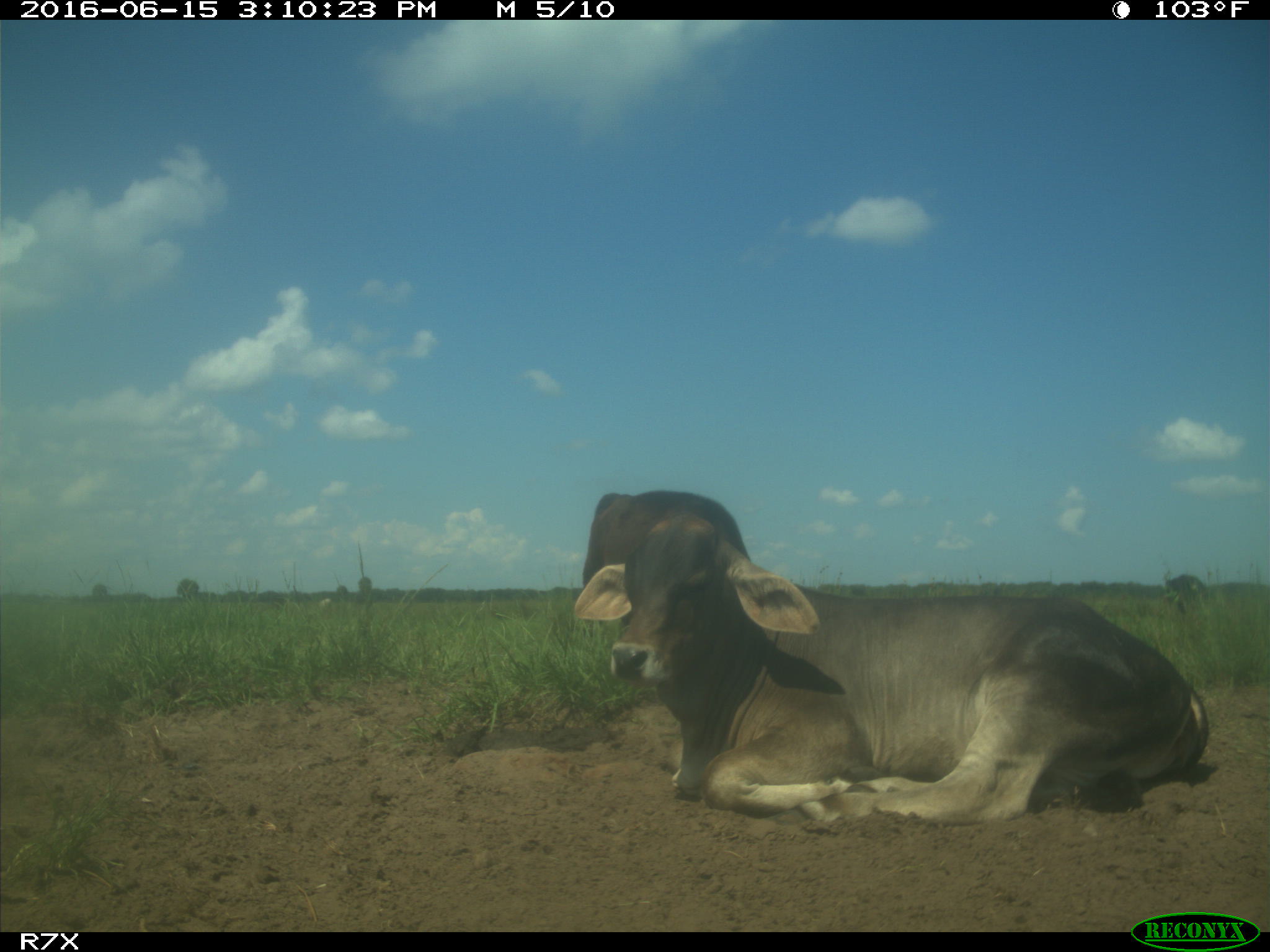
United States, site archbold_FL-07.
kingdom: Animalia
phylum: Chordata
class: Mammalia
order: Artiodactyla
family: Bovidae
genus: Bos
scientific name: Bos taurus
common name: domestic cow